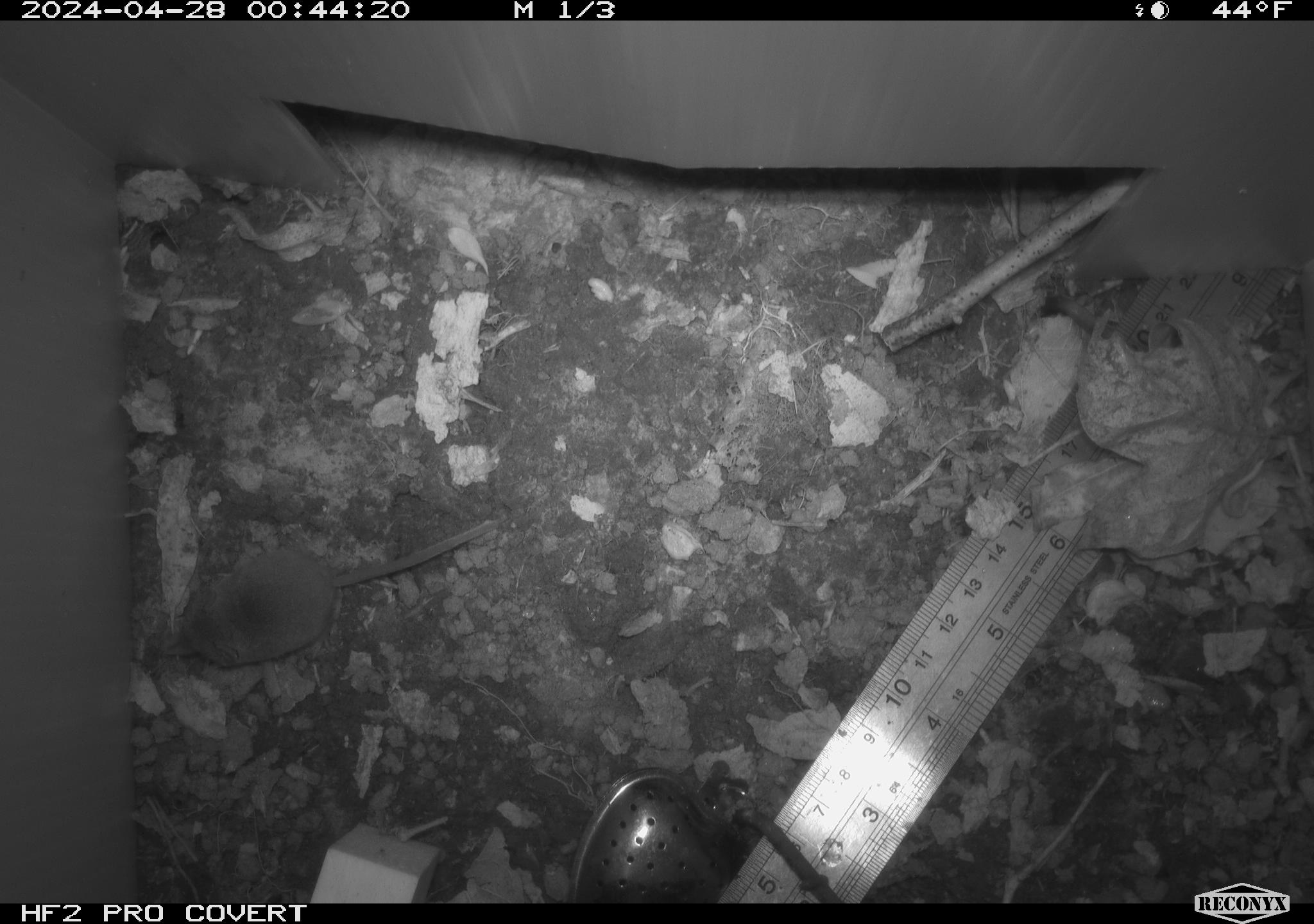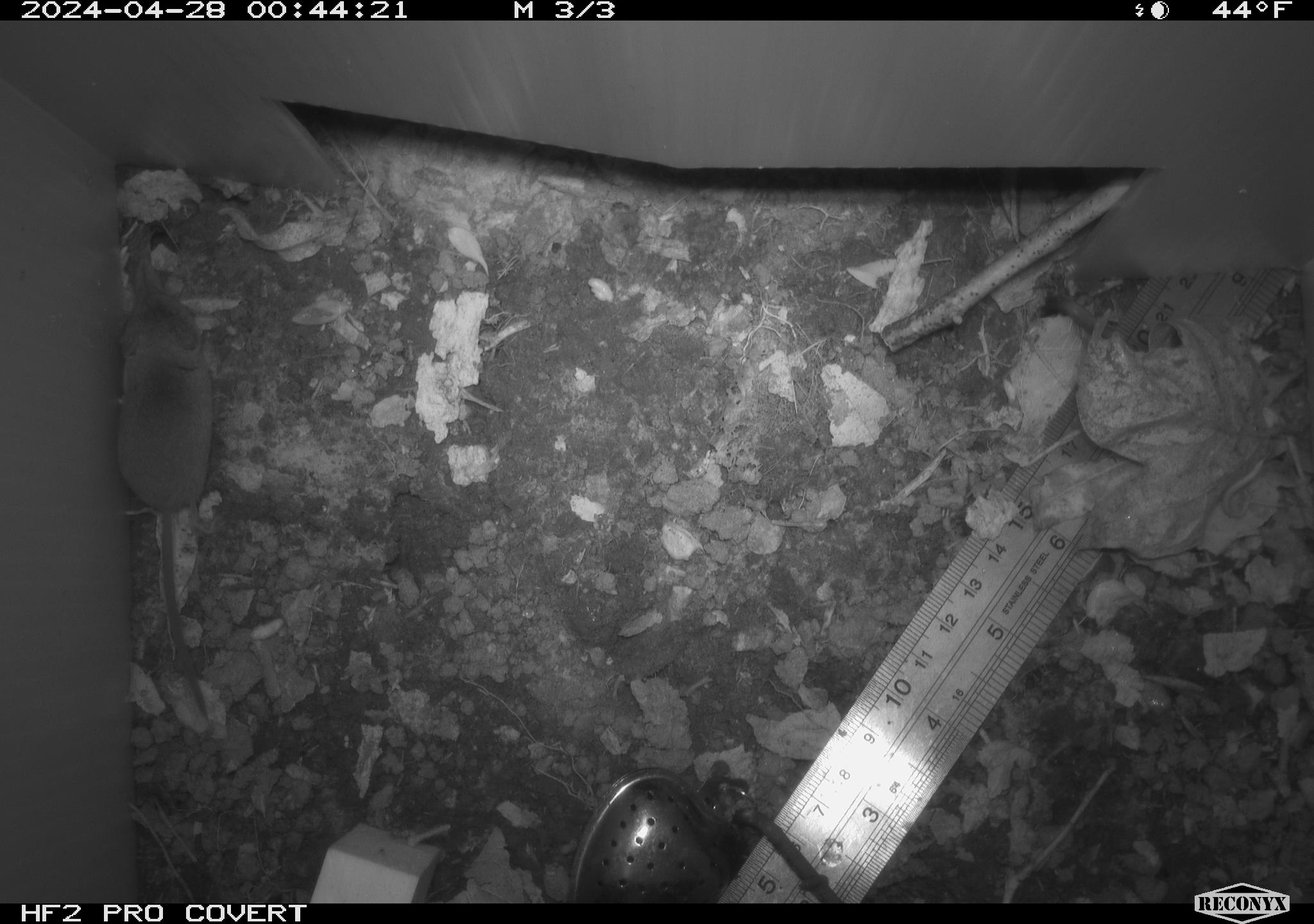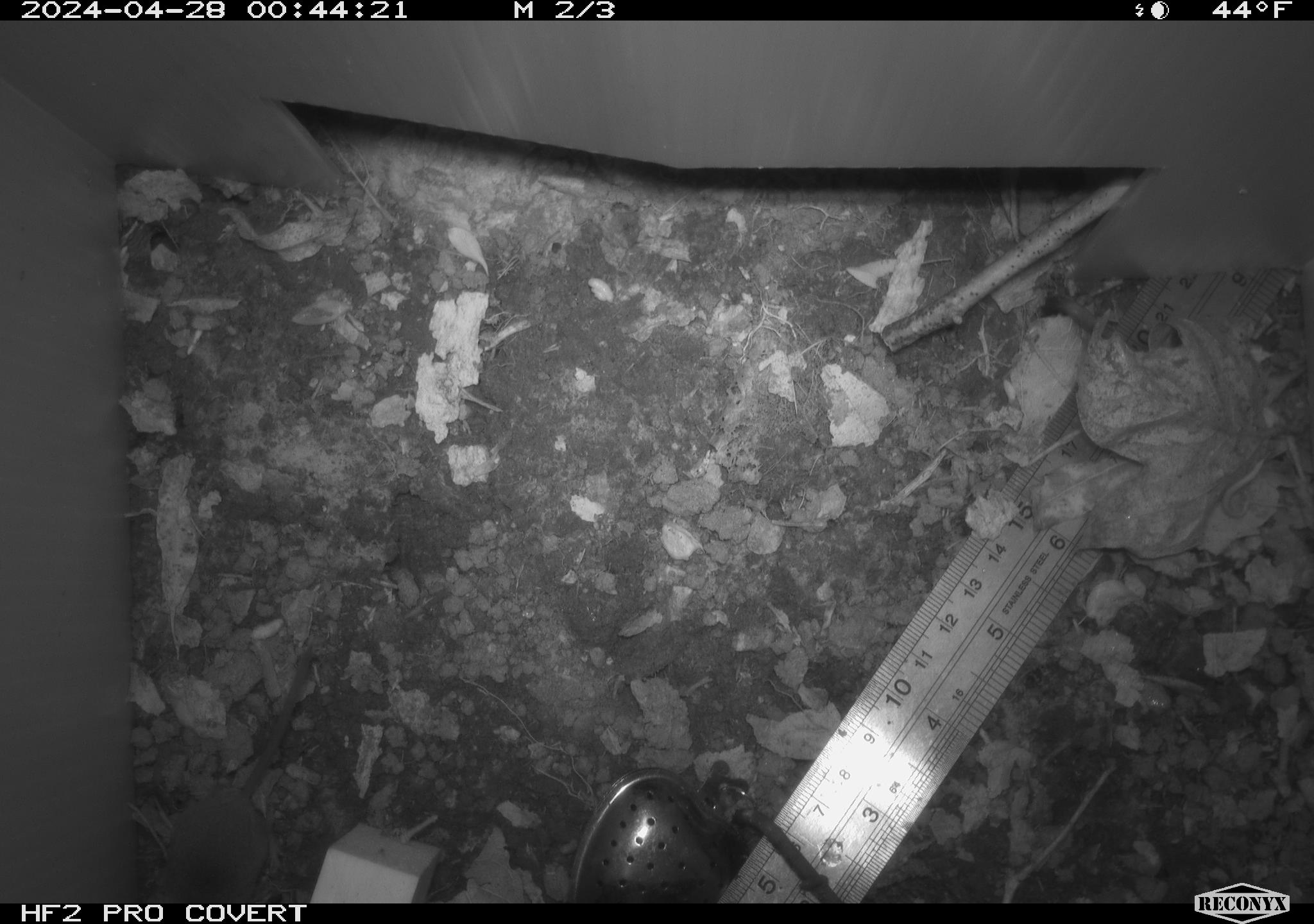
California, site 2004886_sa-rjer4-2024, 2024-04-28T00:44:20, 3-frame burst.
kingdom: Animalia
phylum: Chordata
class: Mammalia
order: Eulipotyphla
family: Soricidae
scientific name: Soricidae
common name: shrews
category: soricidae family